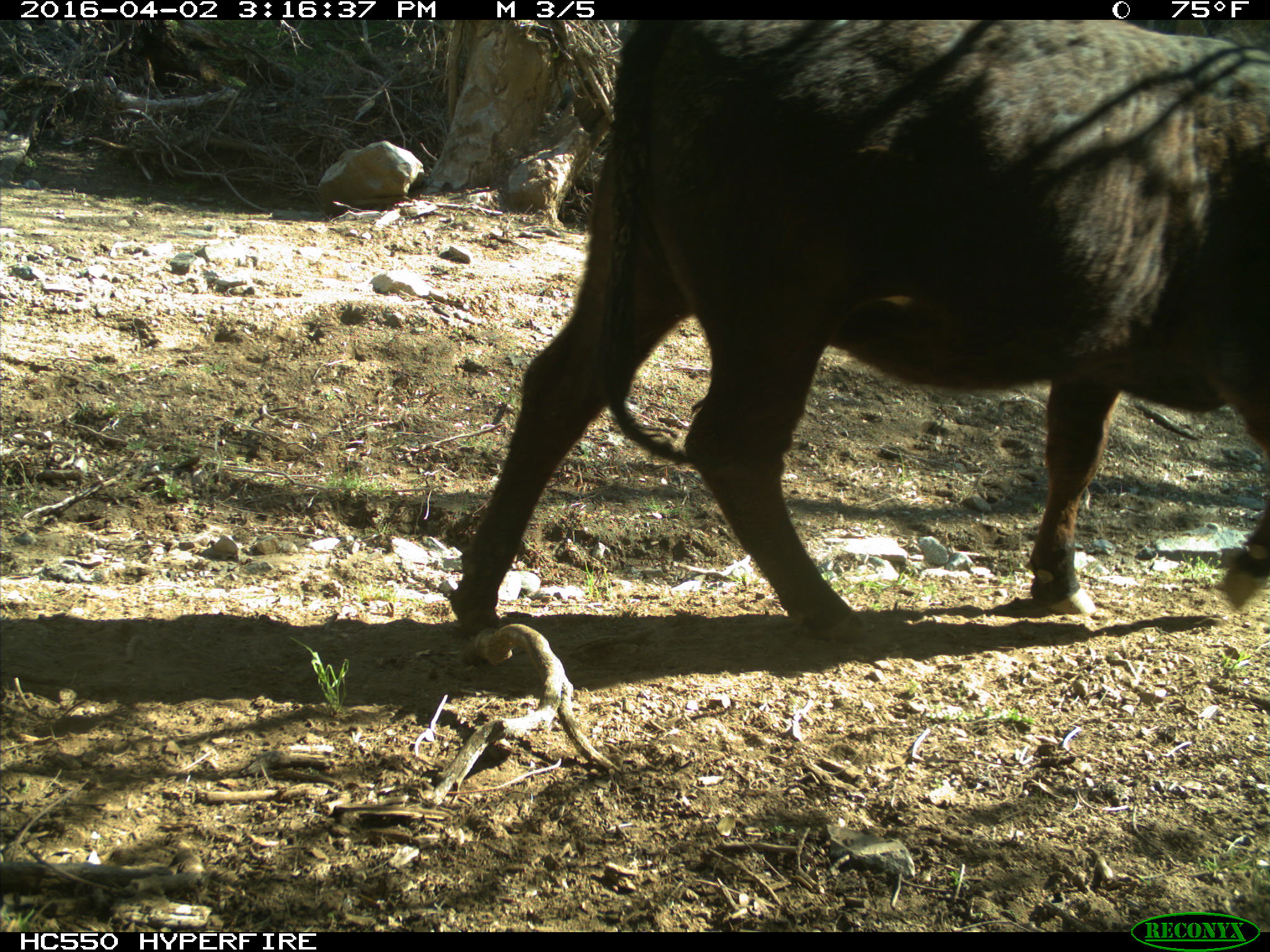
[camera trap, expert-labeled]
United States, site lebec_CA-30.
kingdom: Animalia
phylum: Chordata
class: Mammalia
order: Artiodactyla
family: Bovidae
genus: Bos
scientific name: Bos taurus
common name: domestic cow